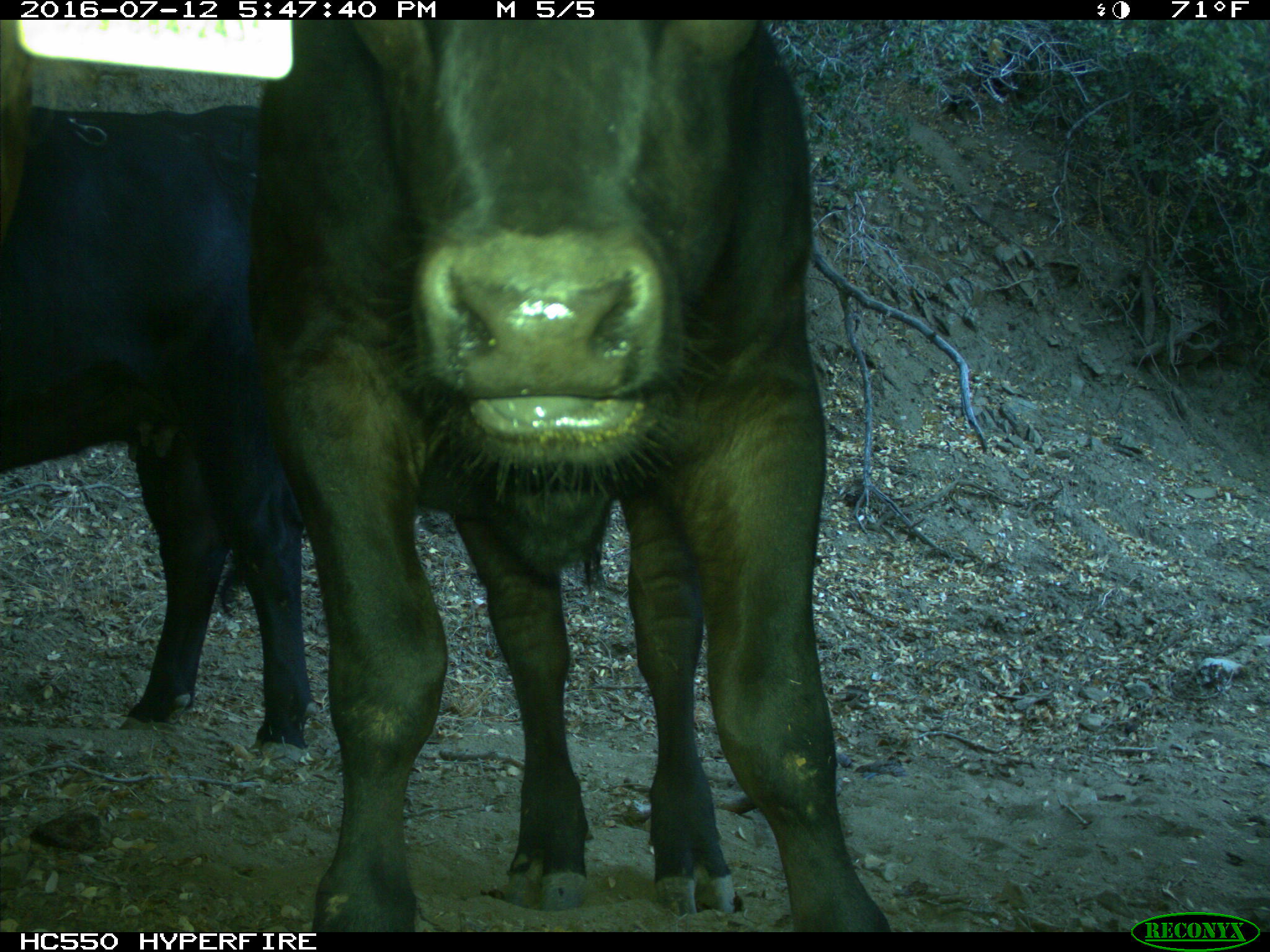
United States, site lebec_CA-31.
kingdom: Animalia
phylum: Chordata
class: Mammalia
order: Artiodactyla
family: Bovidae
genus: Bos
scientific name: Bos taurus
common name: domestic cow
Bos taurus (domestic cow).